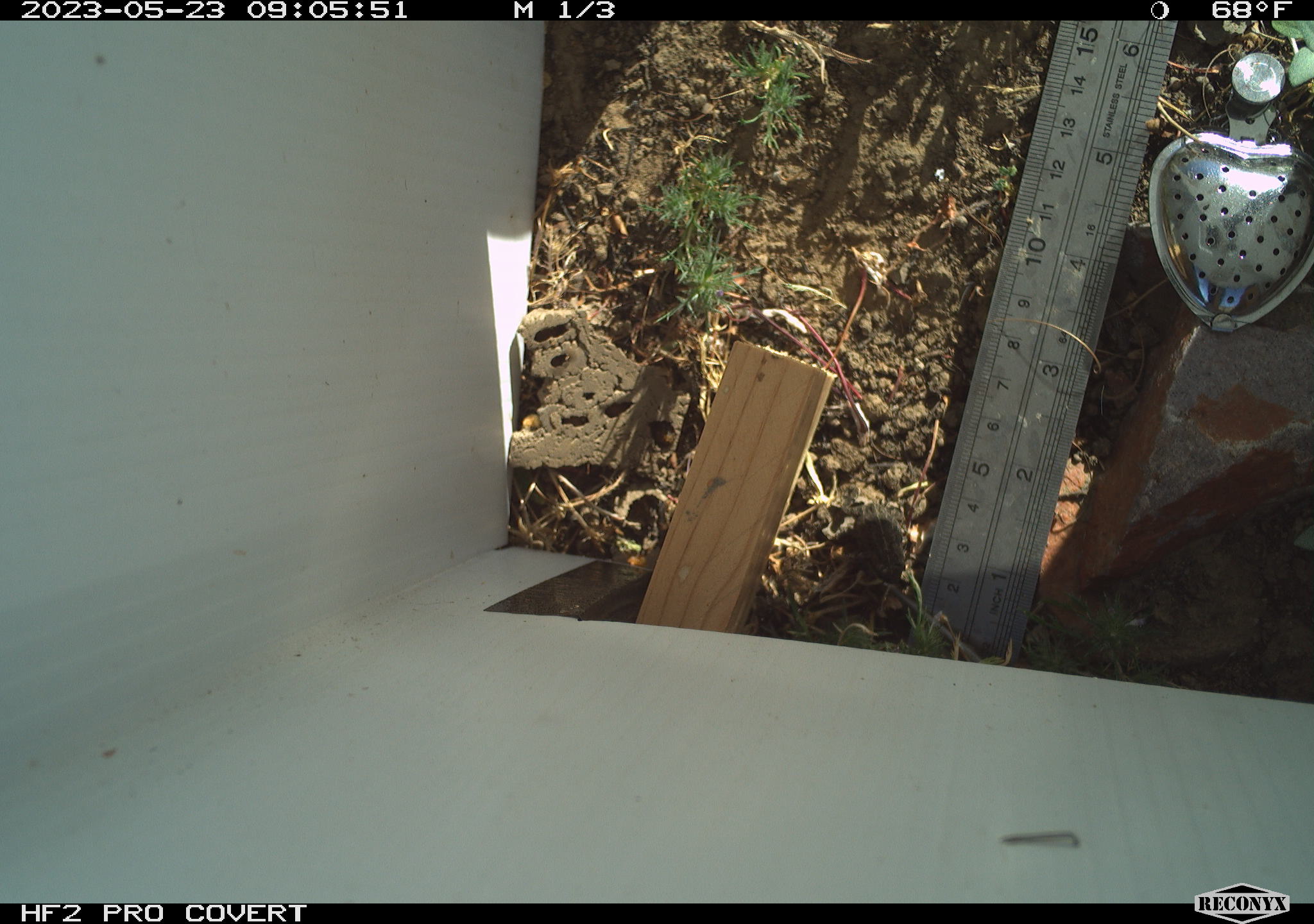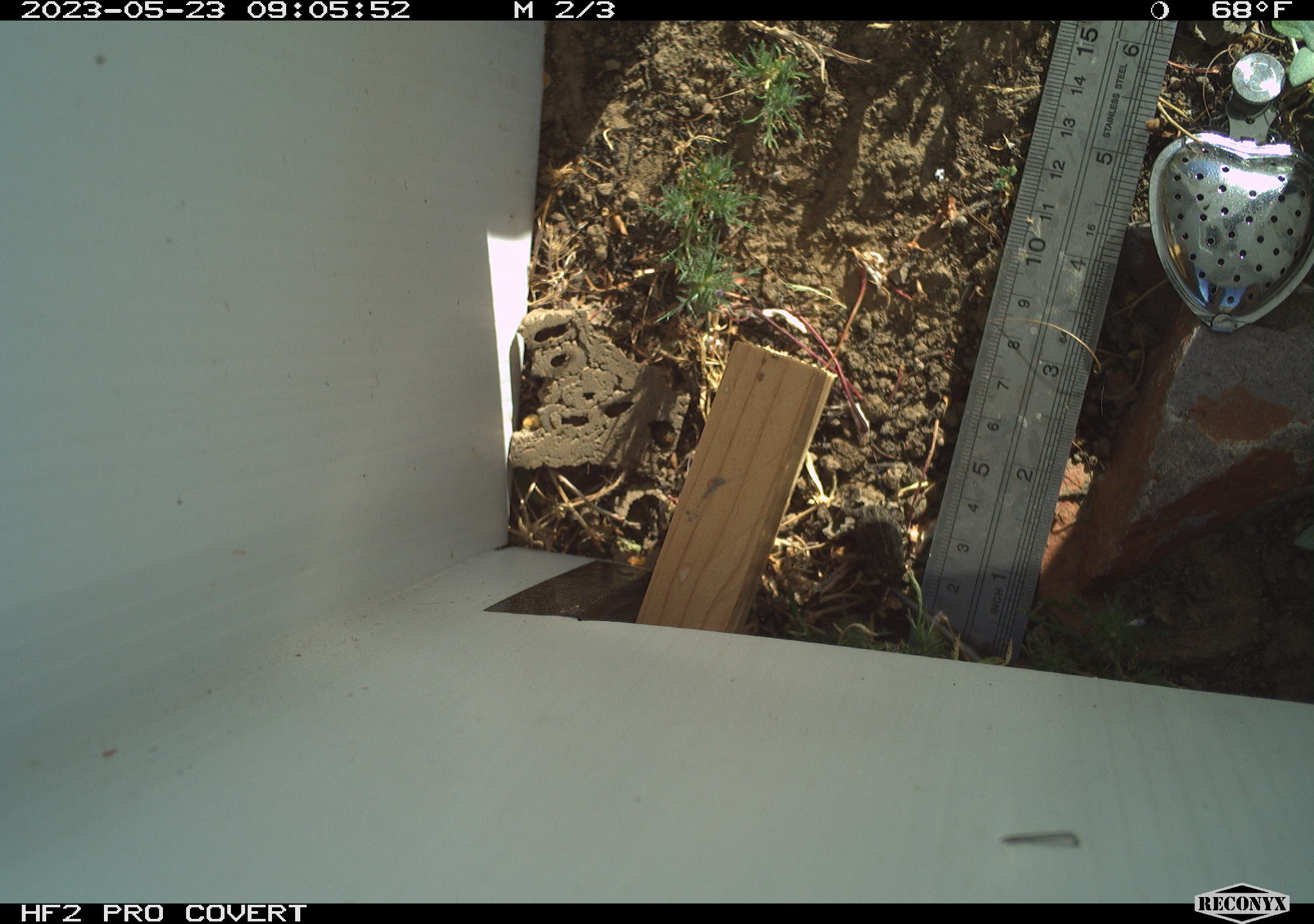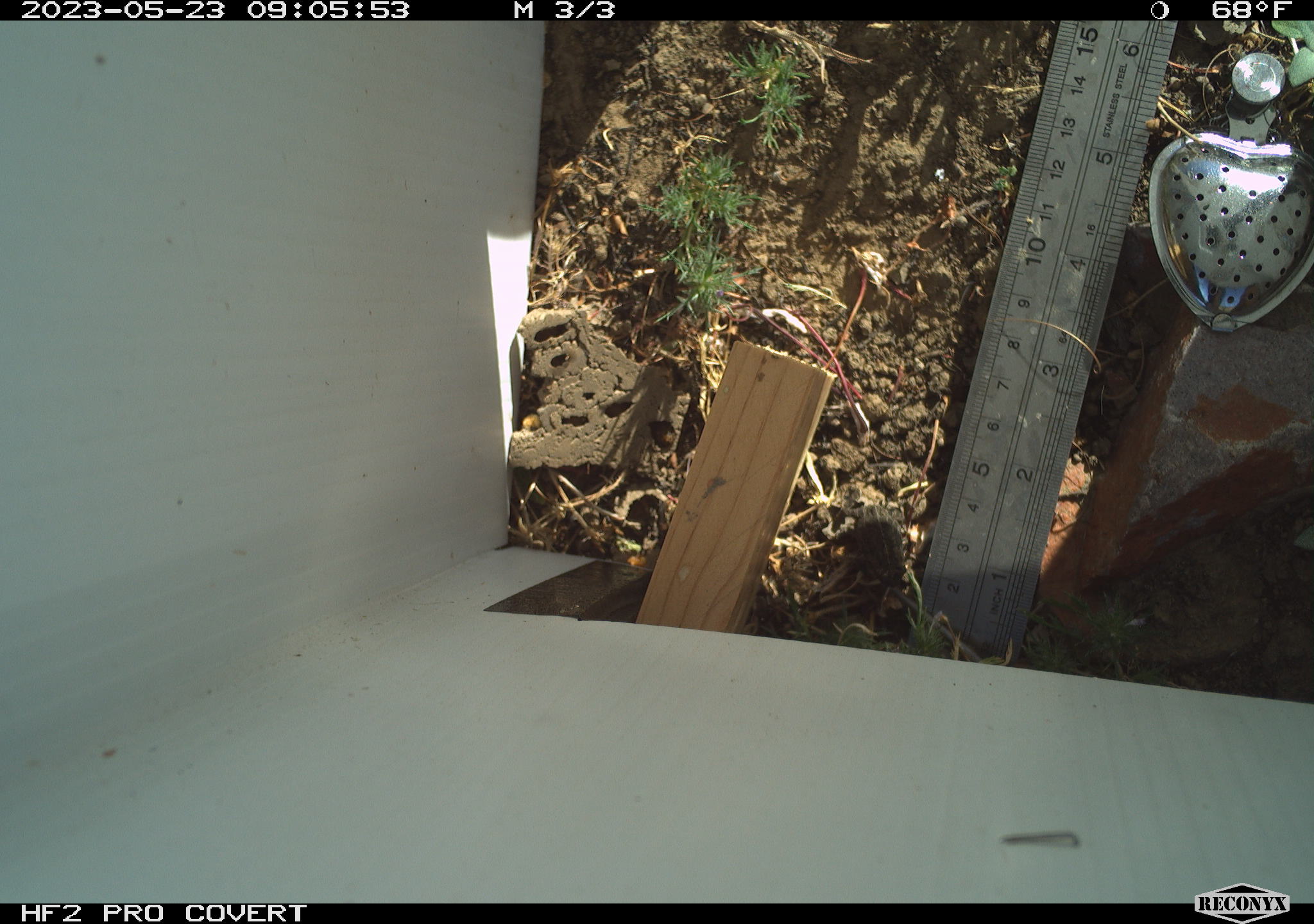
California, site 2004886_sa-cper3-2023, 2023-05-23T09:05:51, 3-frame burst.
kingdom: Animalia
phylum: Chordata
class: Amphibia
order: Anura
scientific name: Anura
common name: frogs